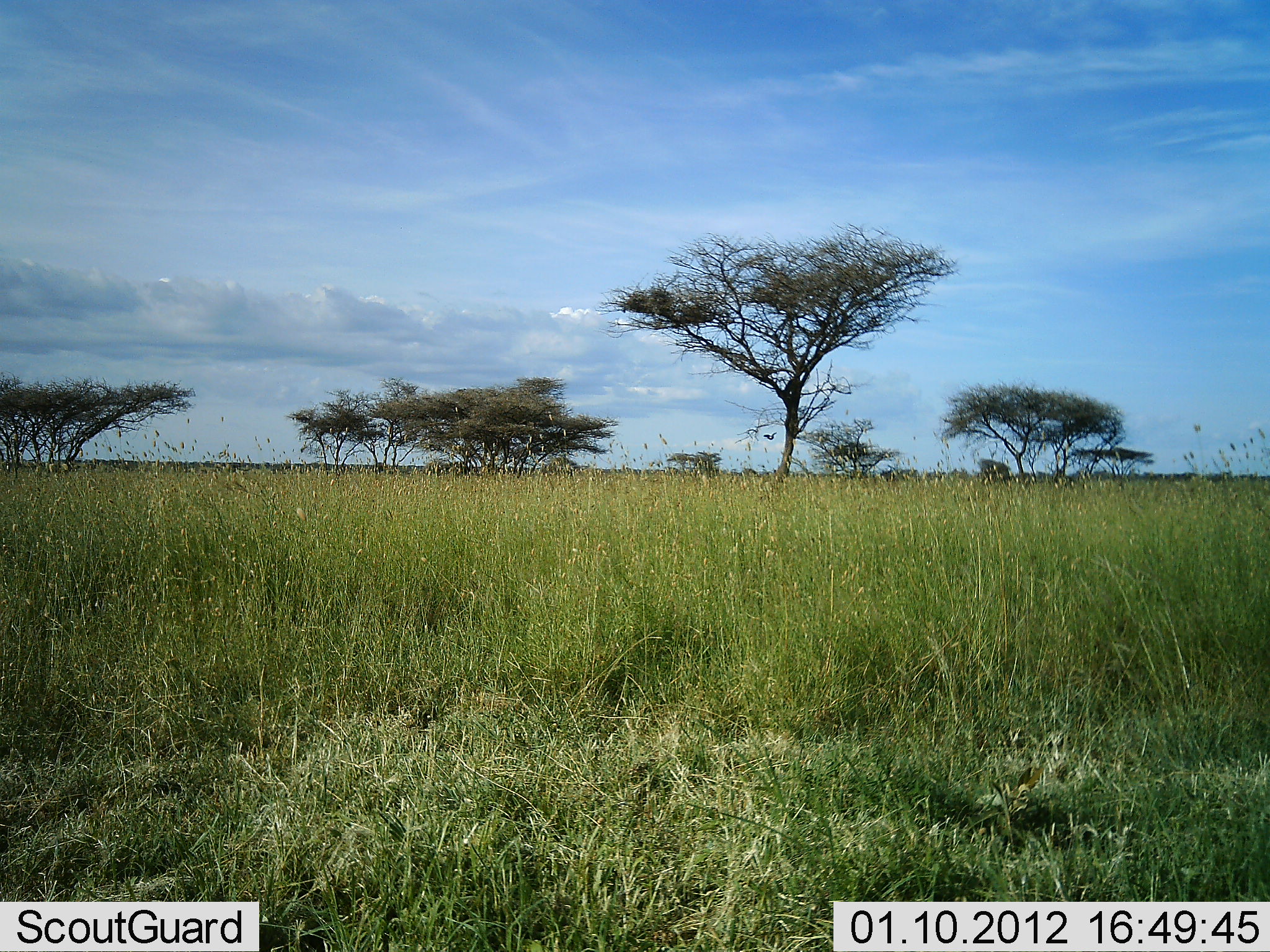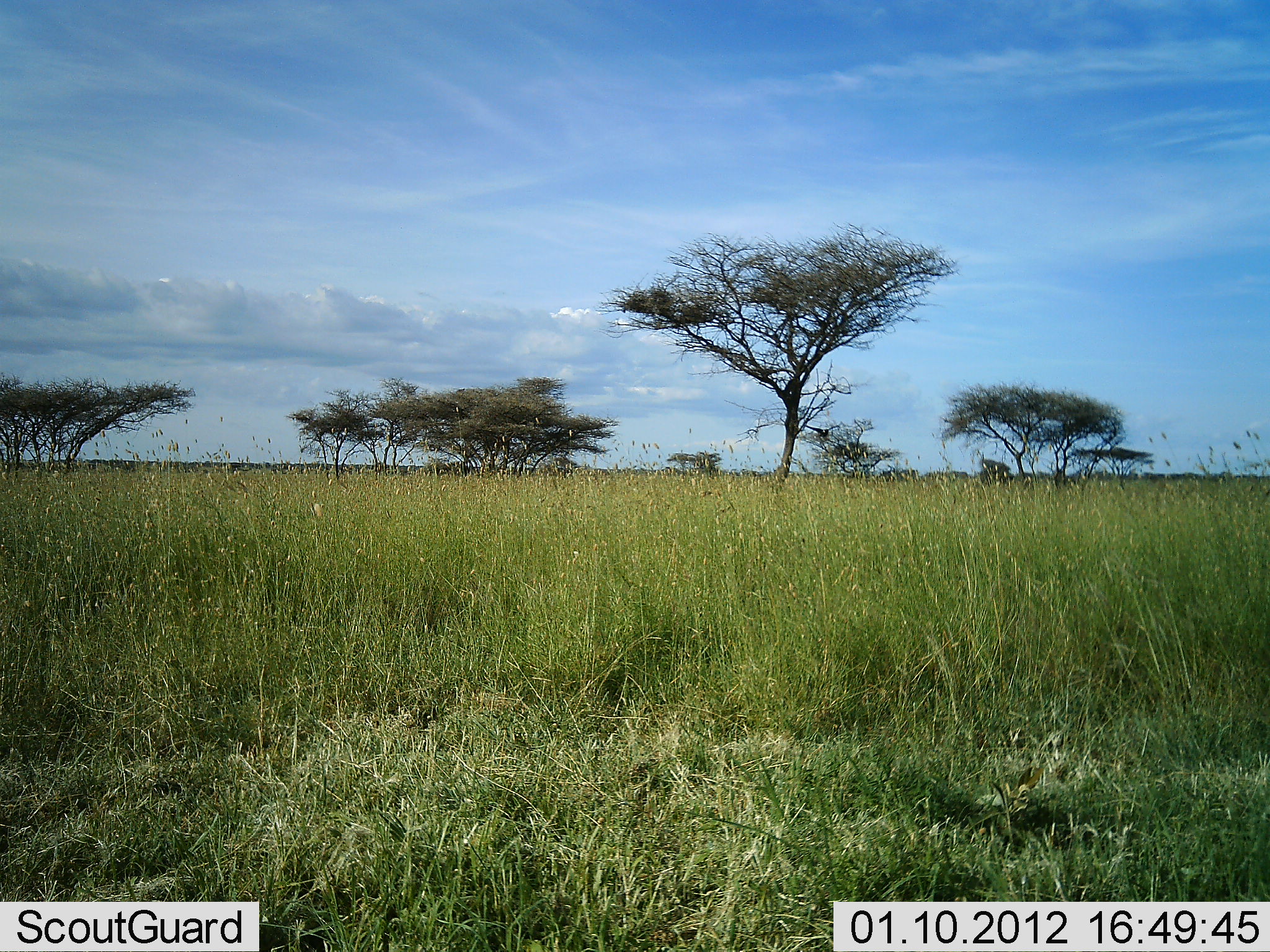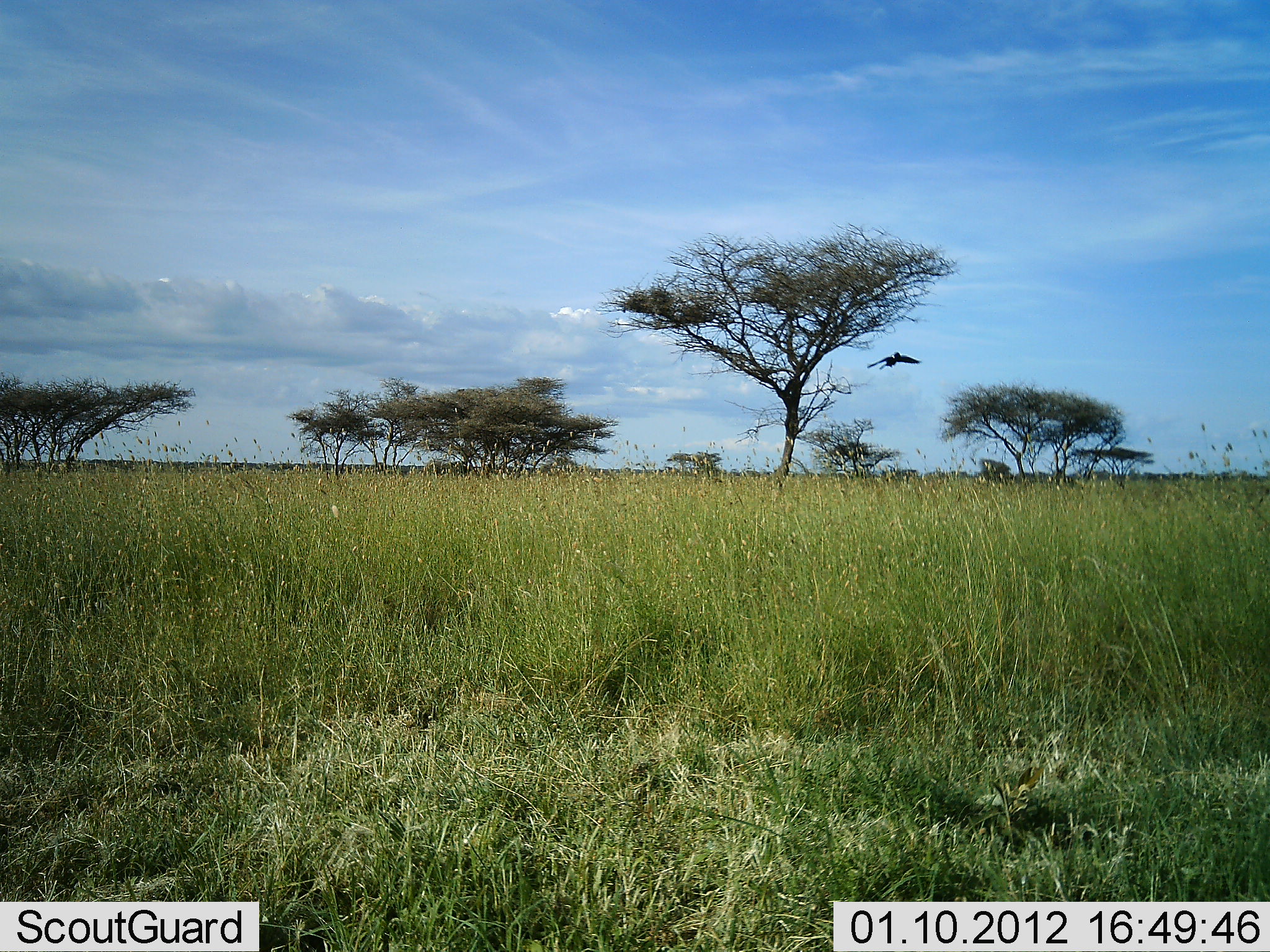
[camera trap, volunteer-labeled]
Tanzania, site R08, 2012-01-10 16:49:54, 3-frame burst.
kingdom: Animalia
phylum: Chordata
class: Aves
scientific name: Aves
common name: bird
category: otherbird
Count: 1.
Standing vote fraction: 0%.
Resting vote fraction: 0%.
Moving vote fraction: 100%.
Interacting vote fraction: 0%.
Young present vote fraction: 0%.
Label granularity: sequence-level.